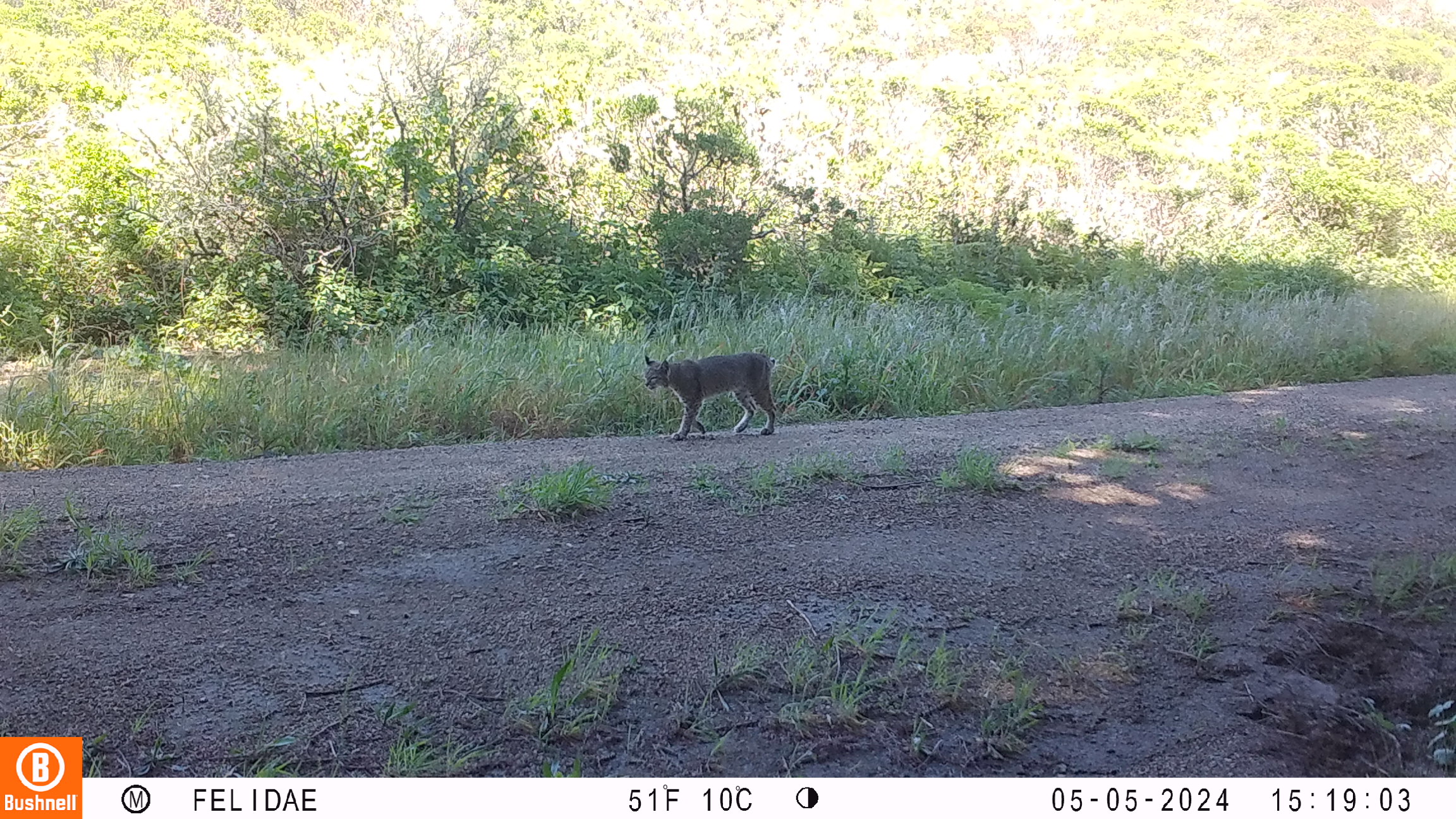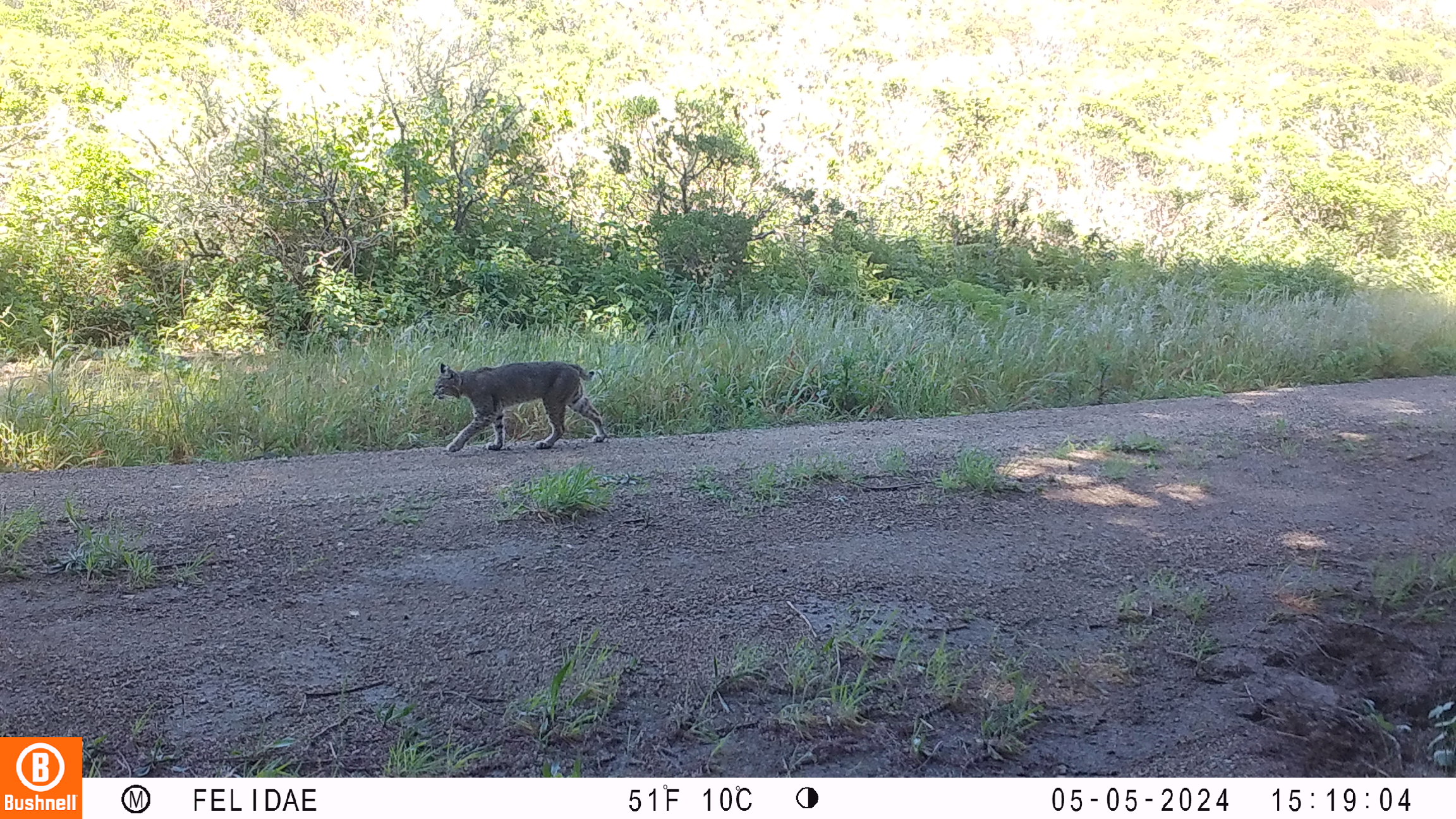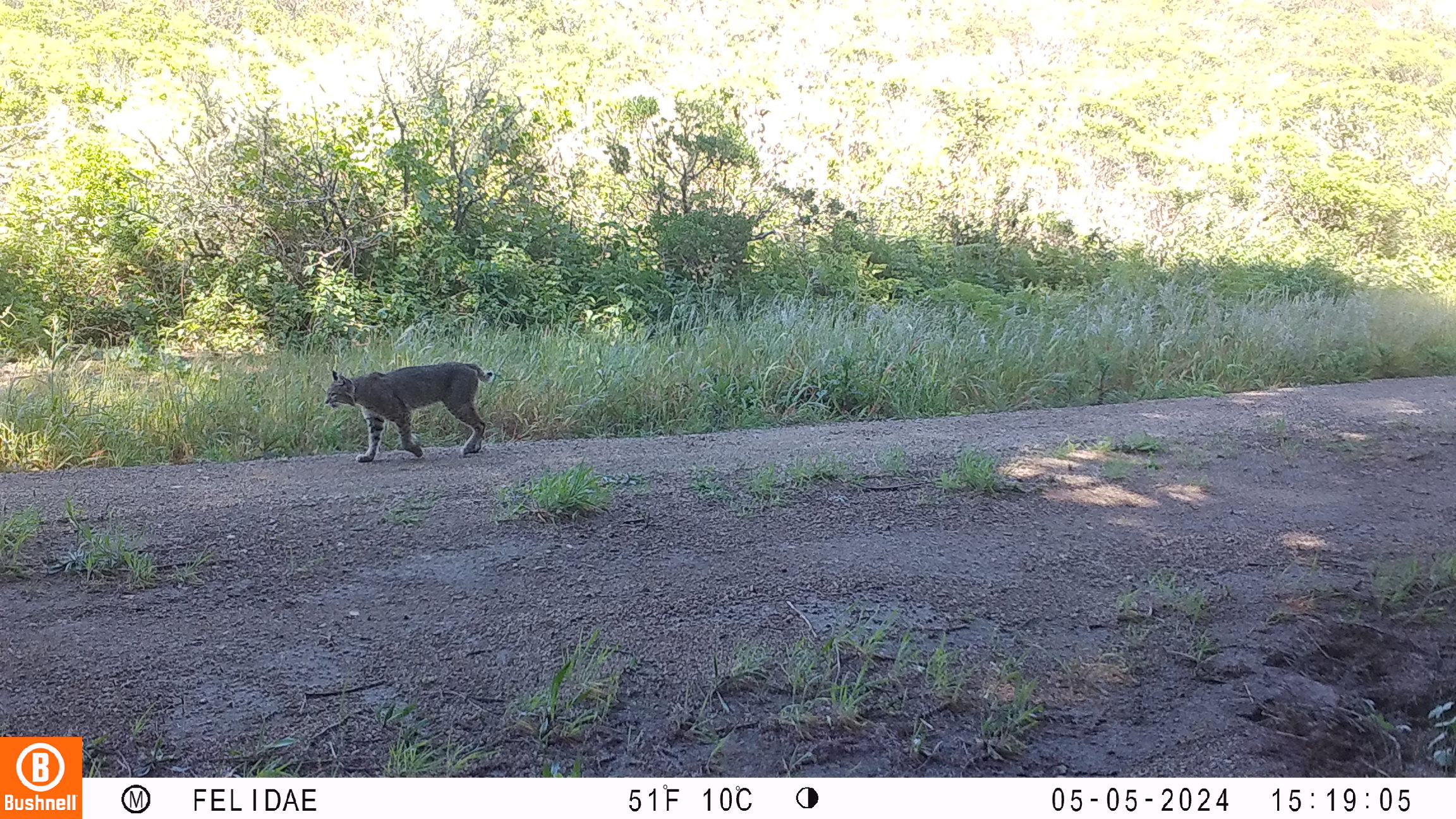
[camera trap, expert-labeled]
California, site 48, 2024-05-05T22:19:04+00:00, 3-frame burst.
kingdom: Animalia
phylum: Chordata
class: Mammalia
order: Carnivora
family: Felidae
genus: Lynx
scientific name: Lynx rufus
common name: bobcat